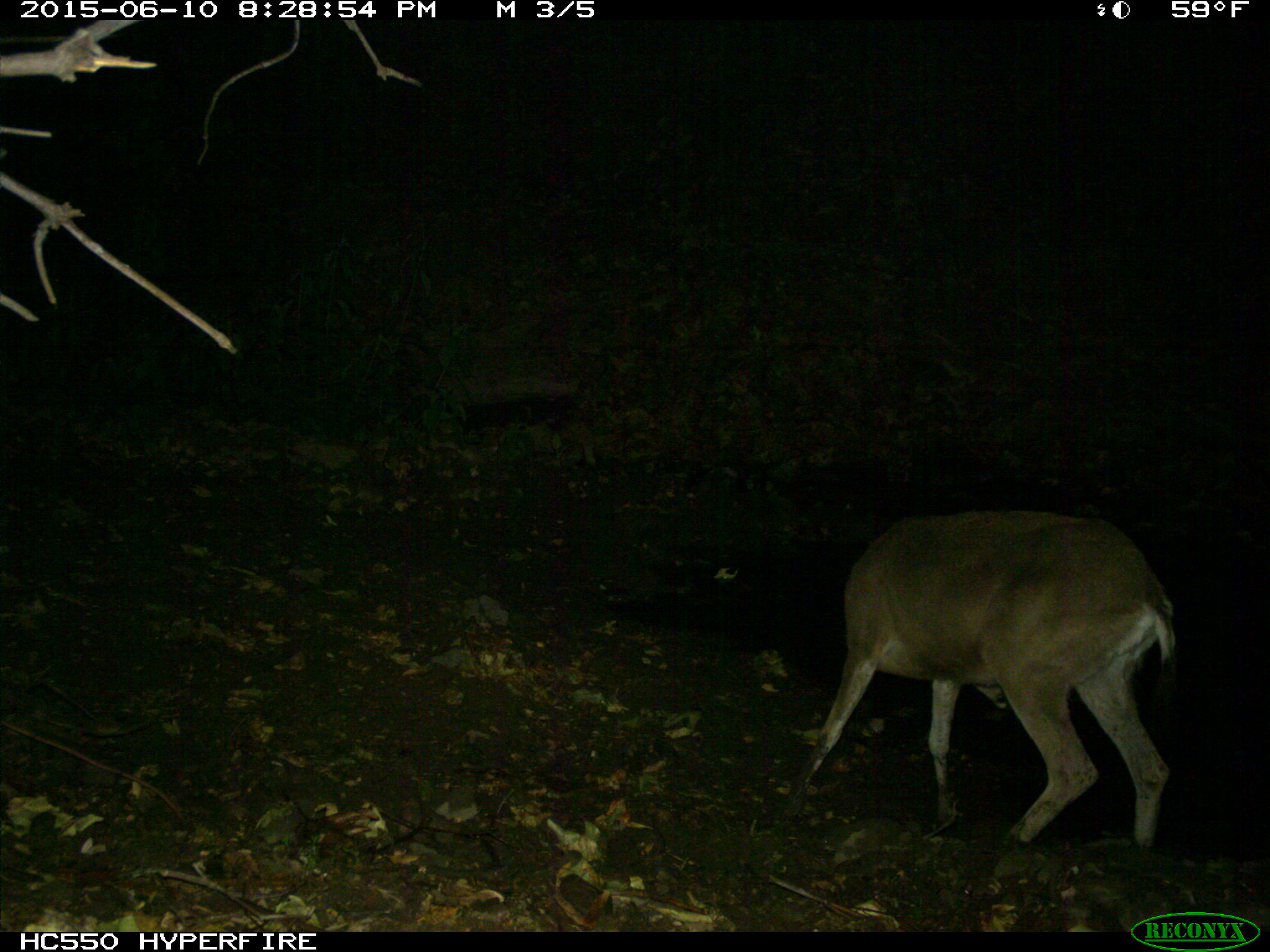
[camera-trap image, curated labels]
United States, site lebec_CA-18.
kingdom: Animalia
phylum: Chordata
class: Mammalia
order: Artiodactyla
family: Cervidae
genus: Odocoileus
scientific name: Odocoileus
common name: deer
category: unidentified deer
Unidentified deer (deer) (Odocoileus).